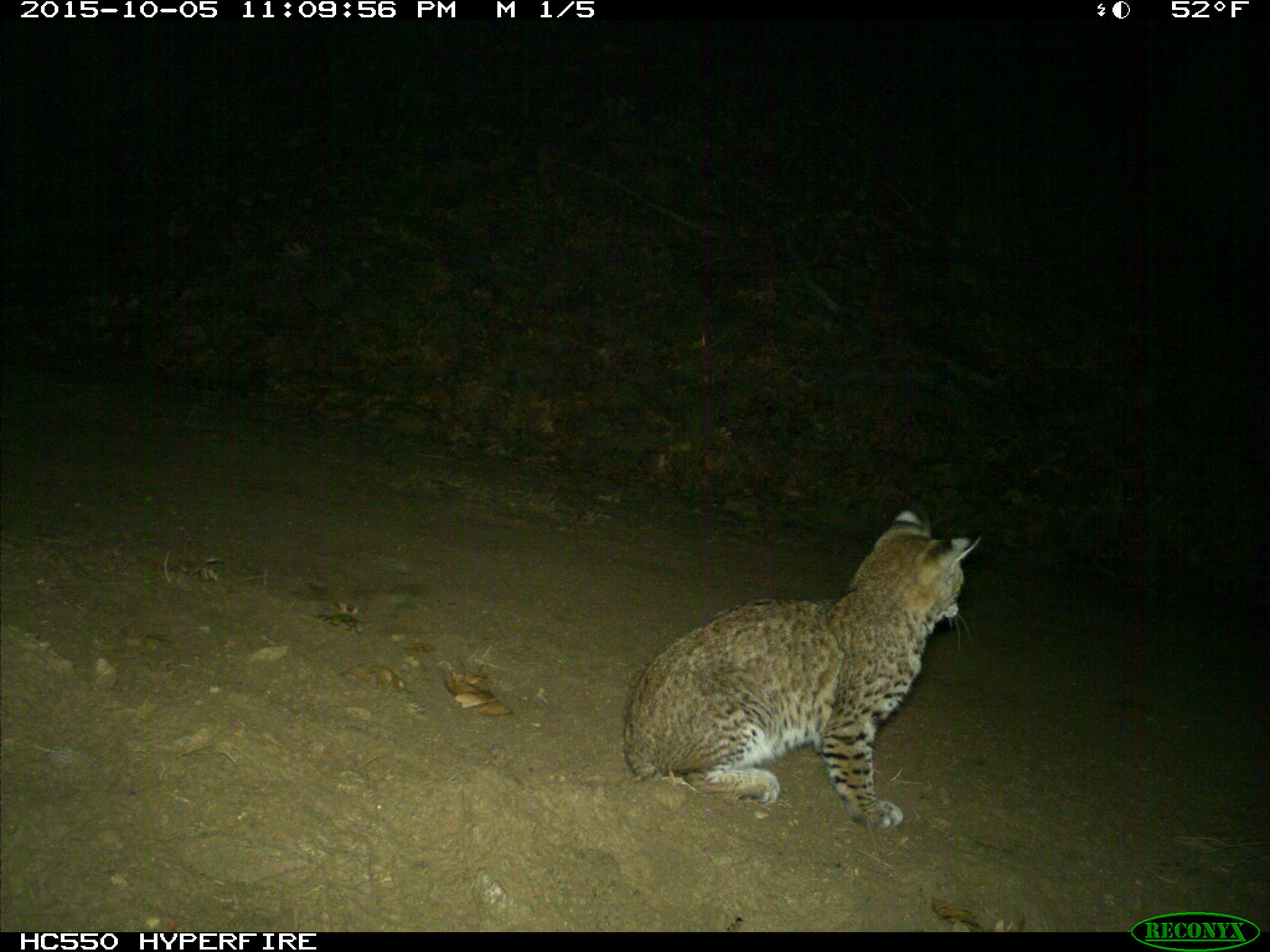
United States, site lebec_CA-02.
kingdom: Animalia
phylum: Chordata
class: Mammalia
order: Carnivora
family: Felidae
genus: Lynx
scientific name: Lynx rufus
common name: bobcat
Lynx rufus (bobcat).